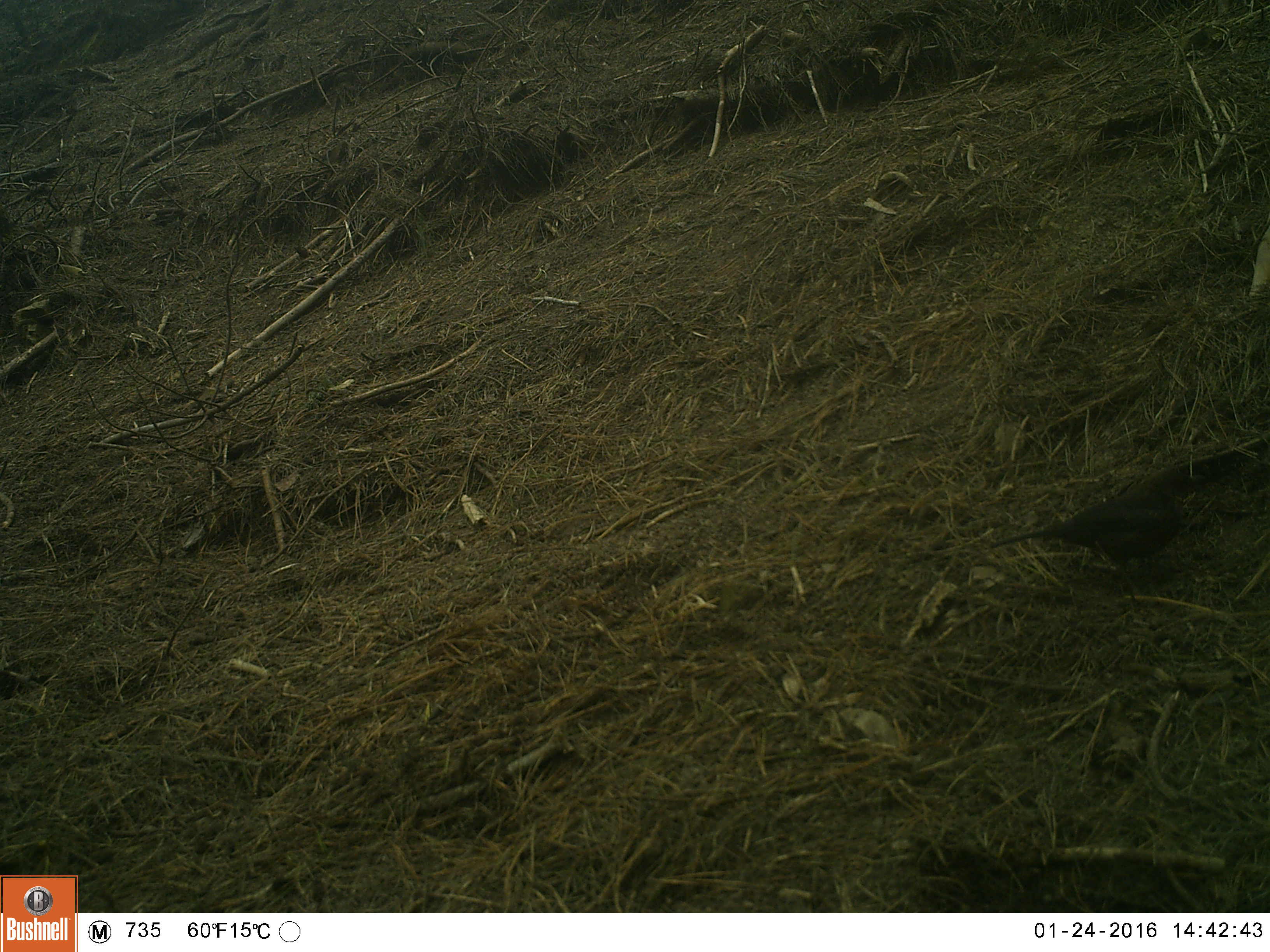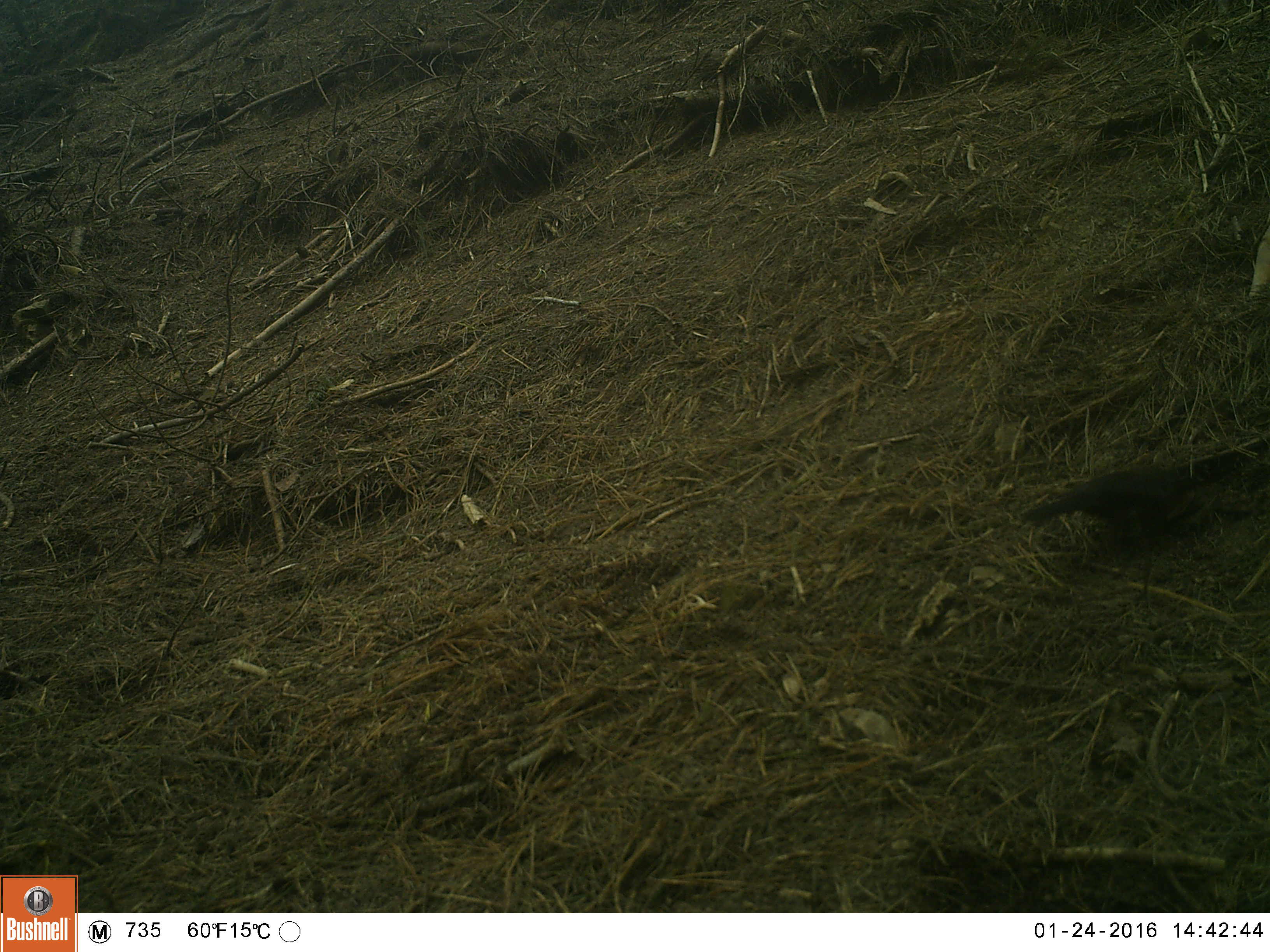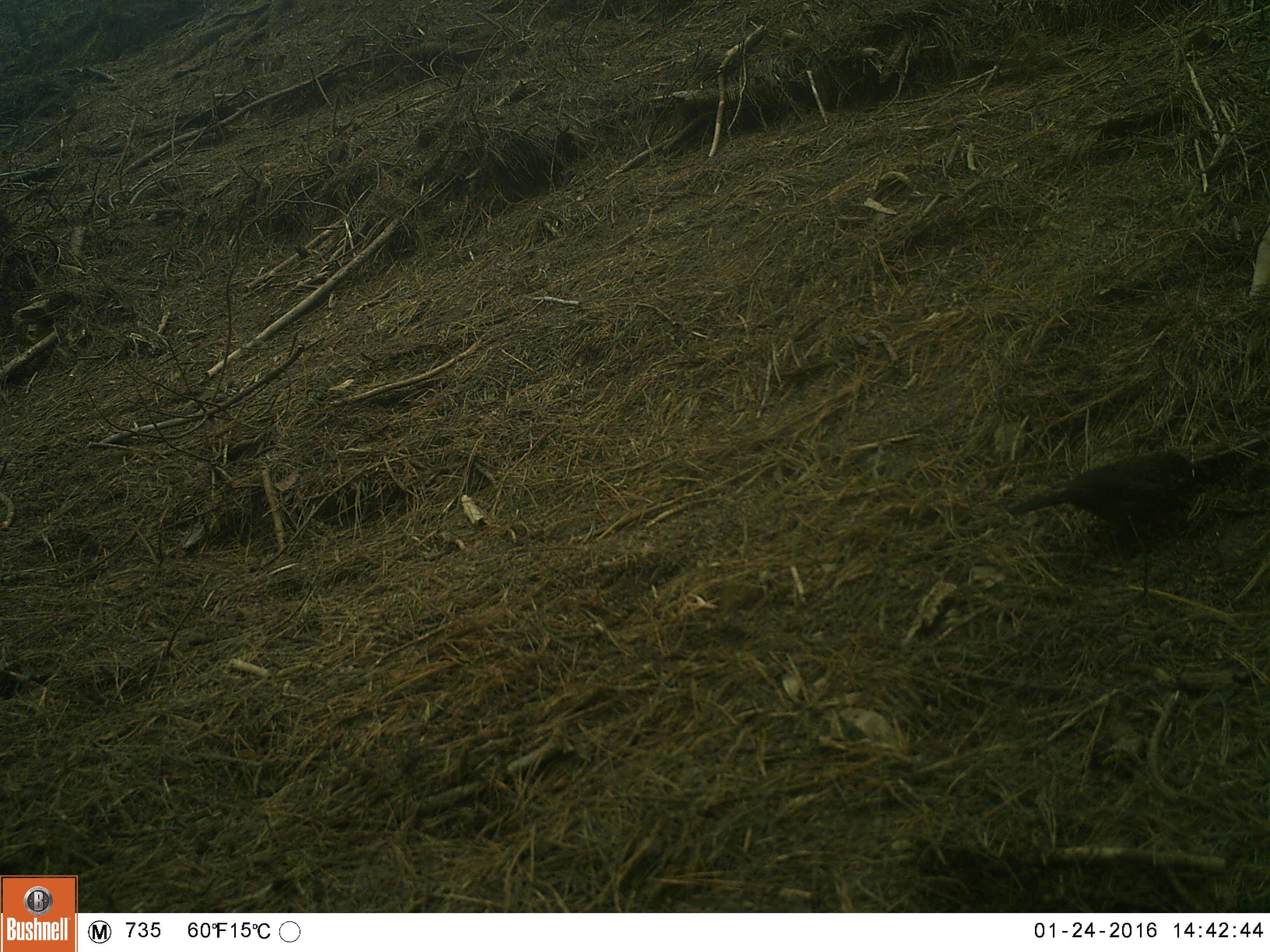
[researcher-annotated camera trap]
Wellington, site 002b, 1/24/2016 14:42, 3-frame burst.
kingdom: Animalia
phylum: Chordata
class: Aves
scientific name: Aves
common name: bird